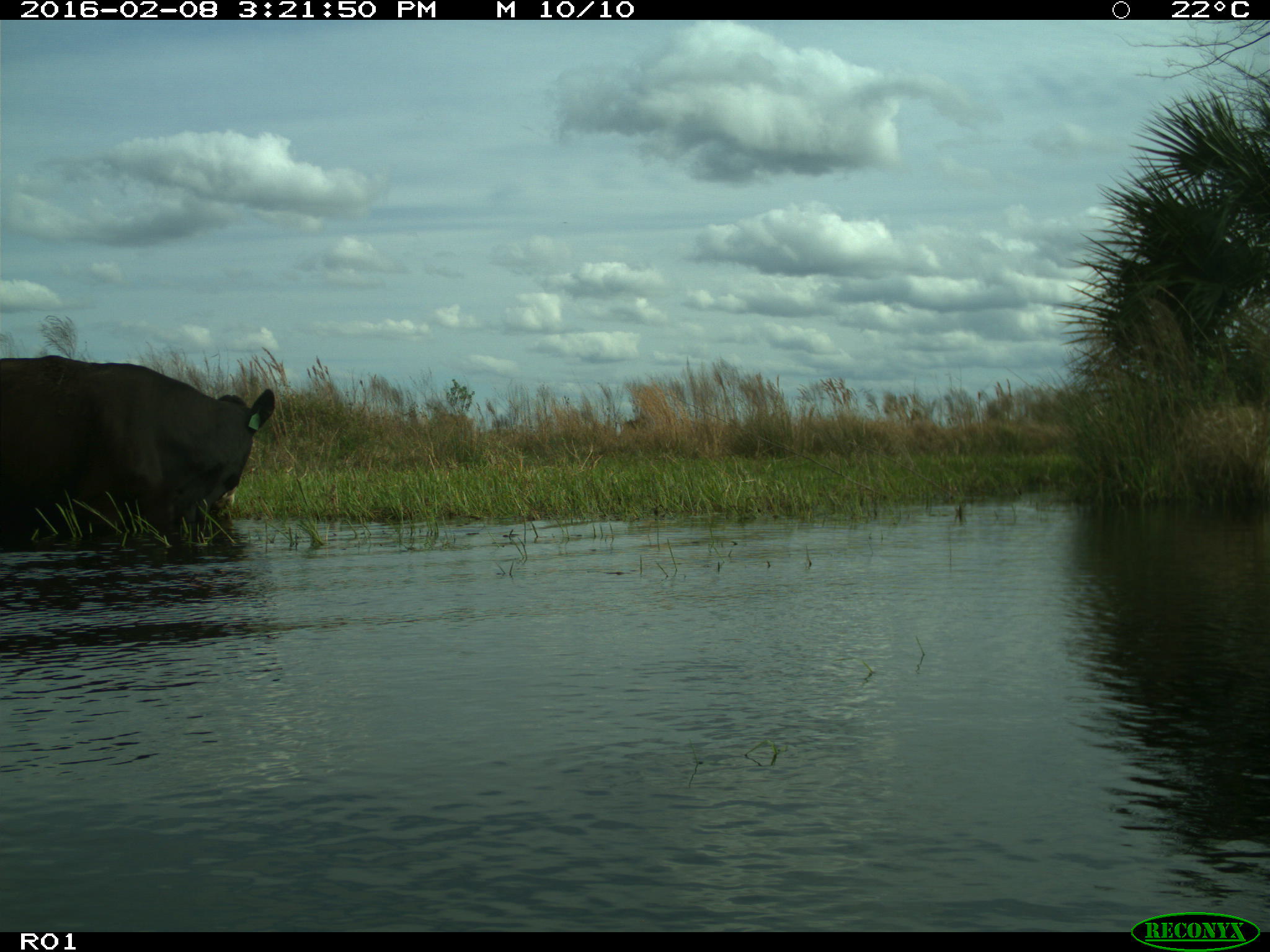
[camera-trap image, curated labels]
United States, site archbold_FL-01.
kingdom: Animalia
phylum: Chordata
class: Mammalia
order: Artiodactyla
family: Bovidae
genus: Bos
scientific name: Bos taurus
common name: domestic cow